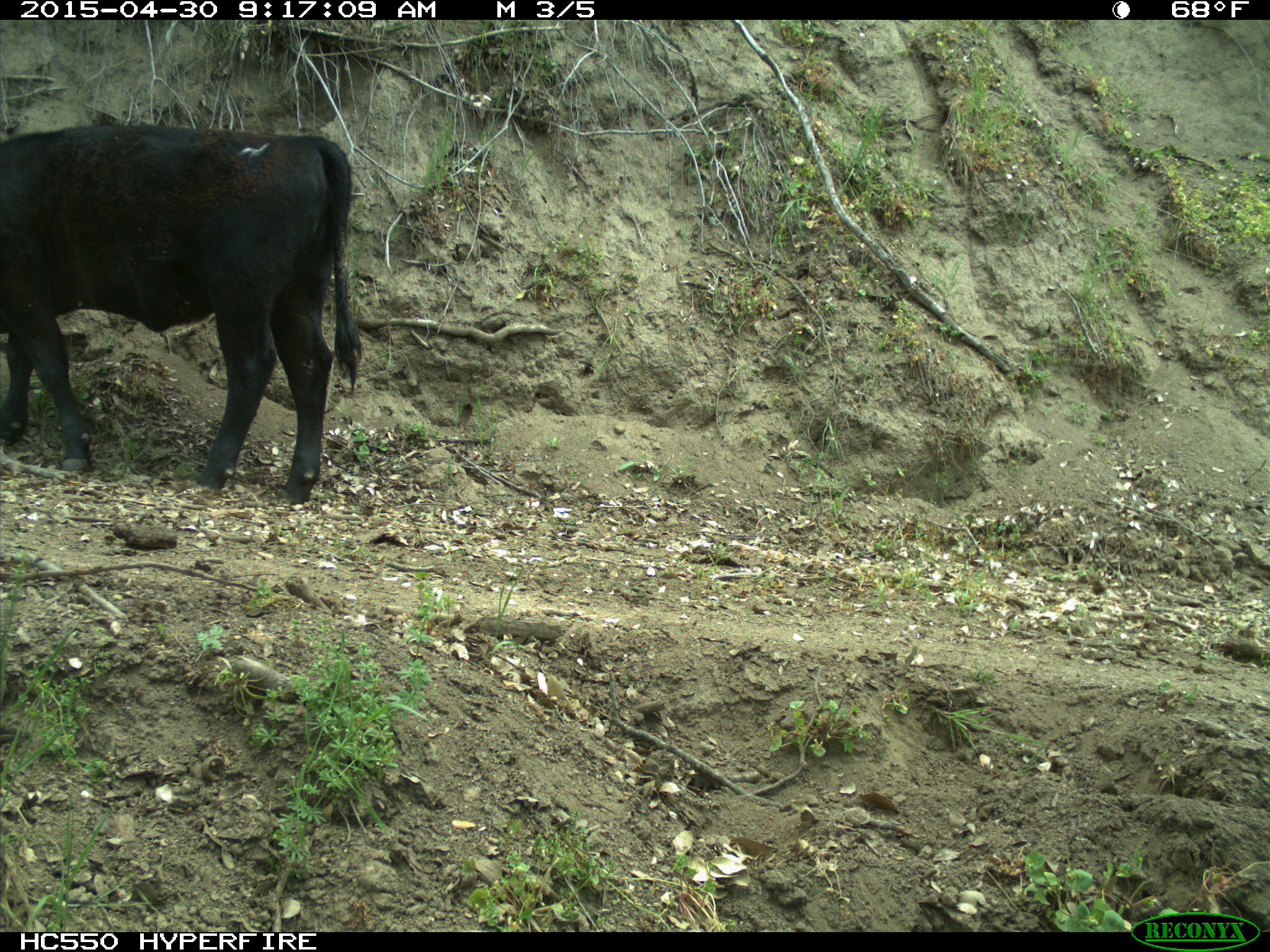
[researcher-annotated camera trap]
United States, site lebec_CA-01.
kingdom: Animalia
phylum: Chordata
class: Mammalia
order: Artiodactyla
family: Bovidae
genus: Bos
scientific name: Bos taurus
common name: domestic cow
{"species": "Bos taurus (domestic cow)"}